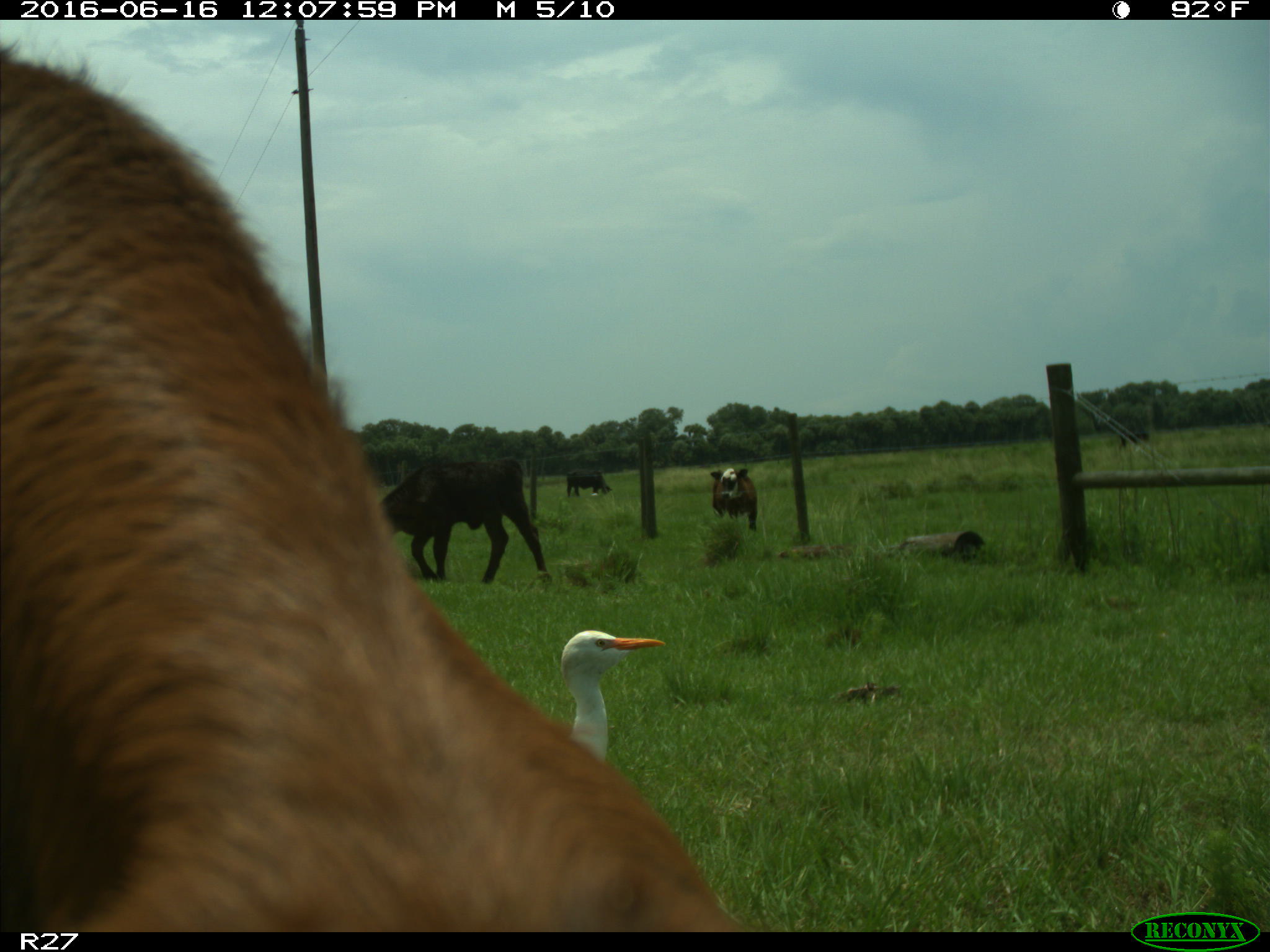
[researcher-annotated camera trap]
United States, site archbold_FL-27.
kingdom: Animalia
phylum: Chordata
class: Mammalia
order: Artiodactyla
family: Bovidae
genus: Bos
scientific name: Bos taurus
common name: domestic cow